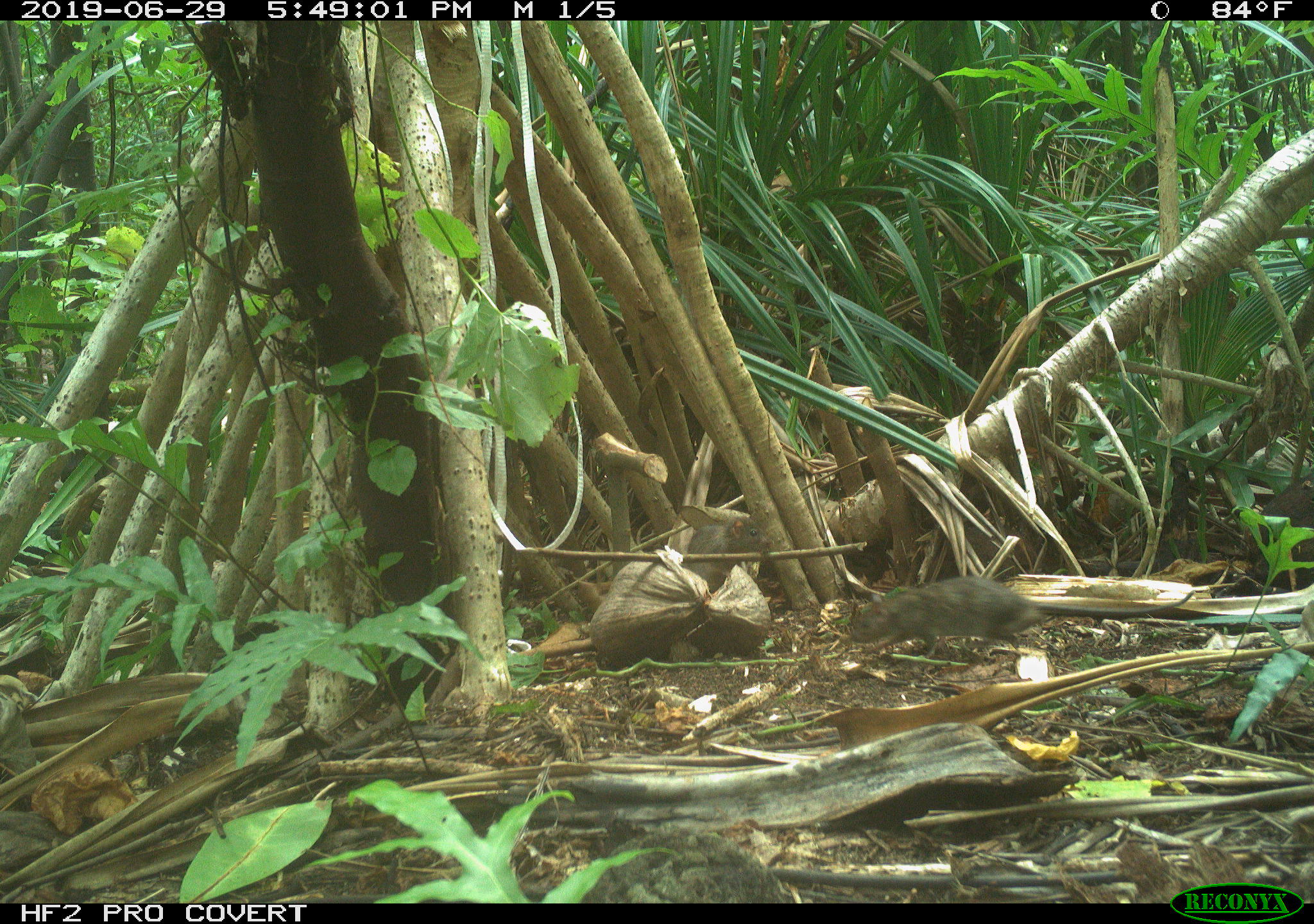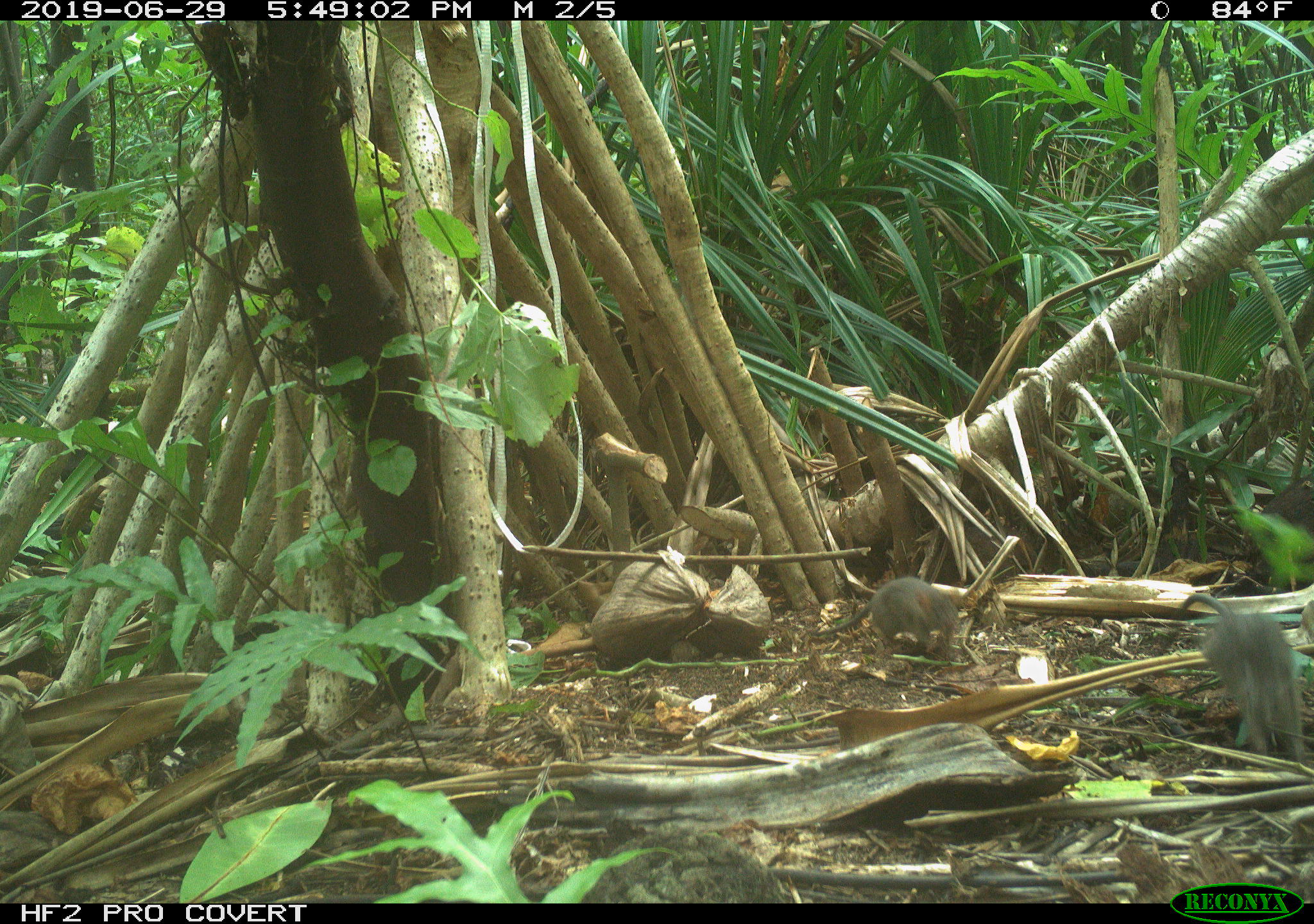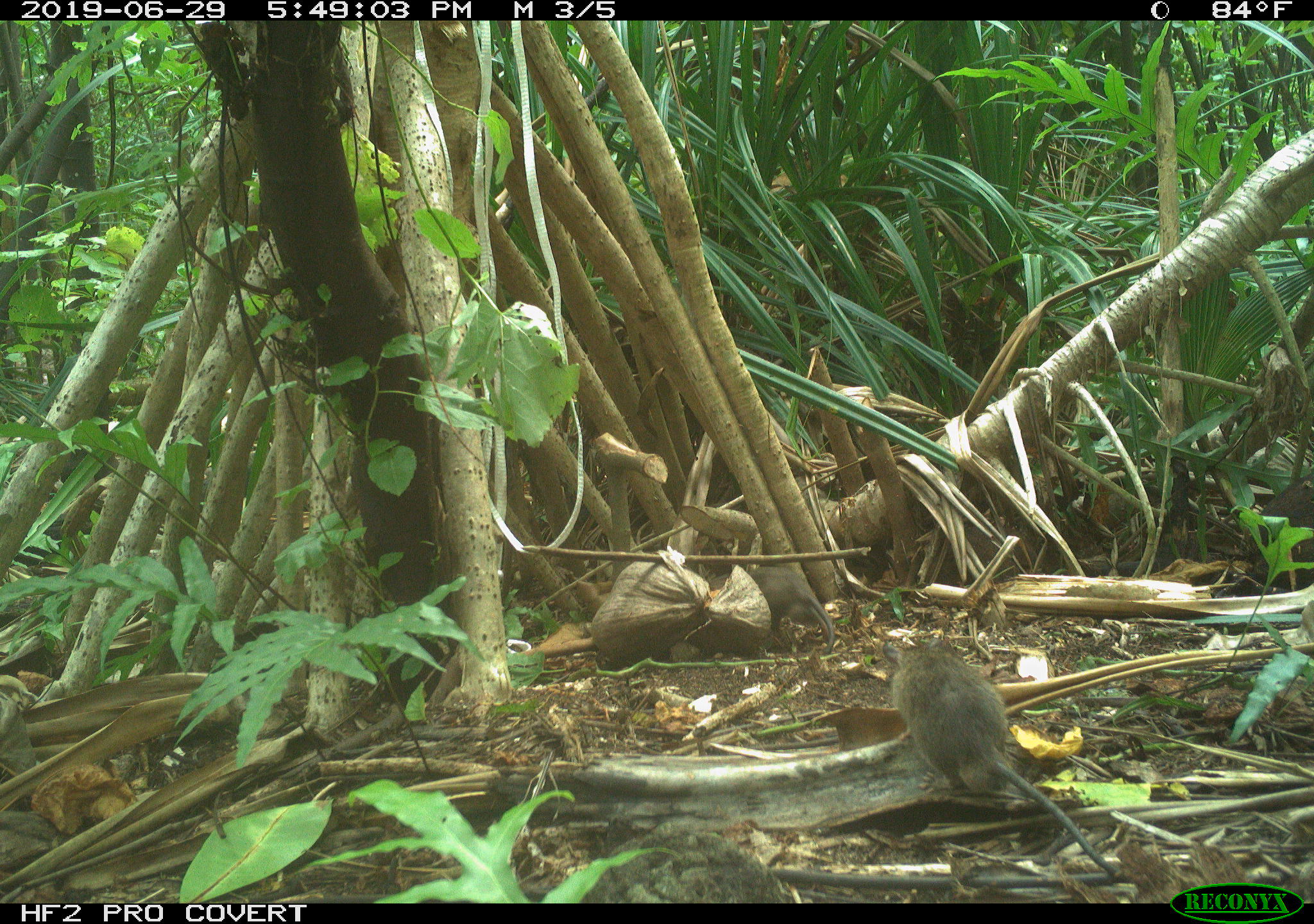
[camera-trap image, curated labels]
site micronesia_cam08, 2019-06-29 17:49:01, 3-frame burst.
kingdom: Animalia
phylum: Chordata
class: Mammalia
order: Rodentia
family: Muridae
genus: Rattus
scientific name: Rattus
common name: rat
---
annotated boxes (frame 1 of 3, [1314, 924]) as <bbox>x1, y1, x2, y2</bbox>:
rat: <bbox>838, 570, 1204, 667</bbox>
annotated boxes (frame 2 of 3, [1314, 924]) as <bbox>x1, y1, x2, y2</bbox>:
rat: <bbox>1163, 590, 1314, 758</bbox>; <bbox>803, 572, 978, 661</bbox>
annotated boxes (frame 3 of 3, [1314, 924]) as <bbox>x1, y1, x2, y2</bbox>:
rat: <bbox>882, 629, 1124, 880</bbox>; <bbox>730, 561, 842, 660</bbox>